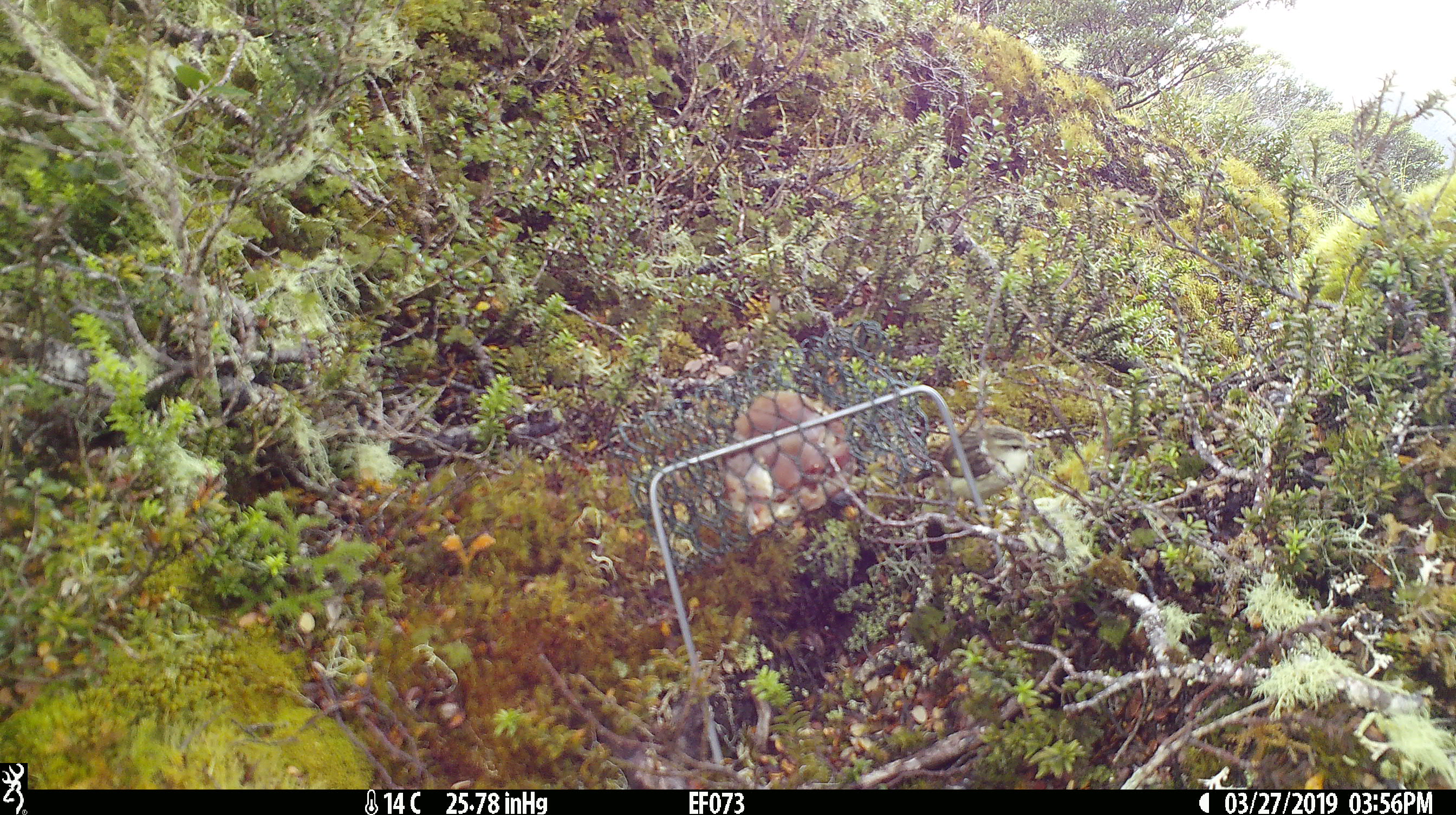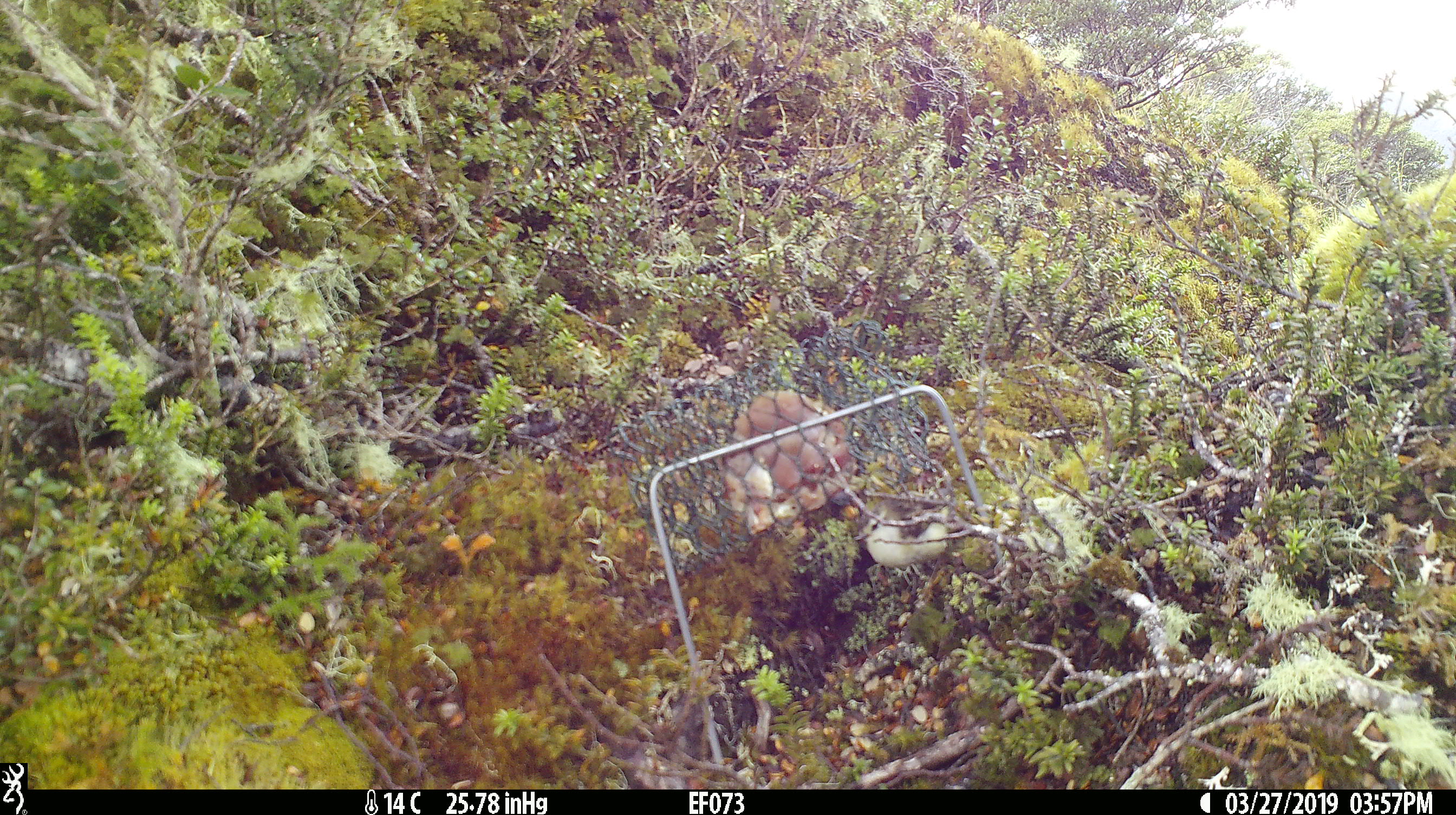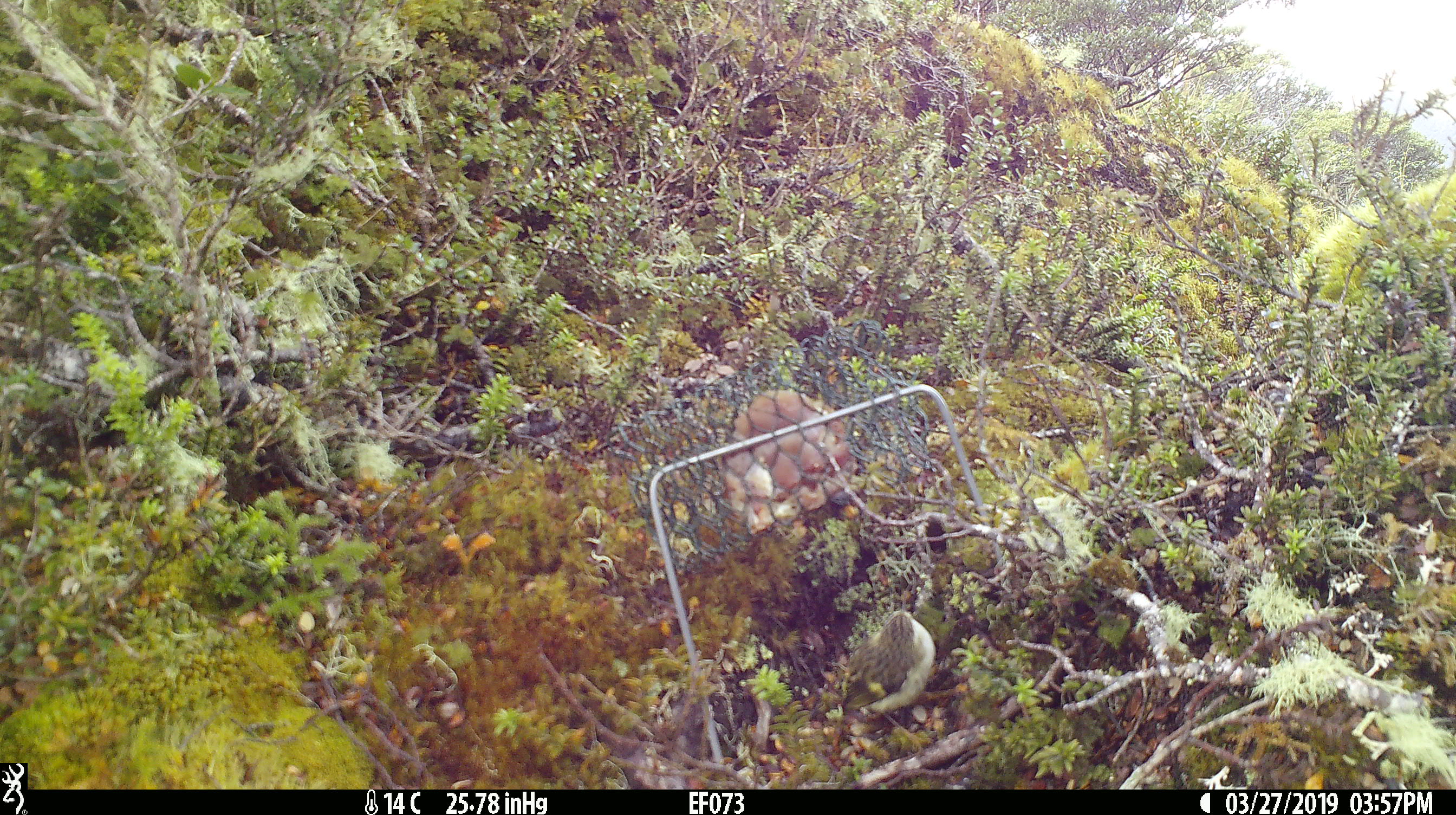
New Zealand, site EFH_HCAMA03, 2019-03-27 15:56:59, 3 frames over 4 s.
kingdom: Animalia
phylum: Chordata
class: Aves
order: Passeriformes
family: Acanthisittidae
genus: Acanthisitta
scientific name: Acanthisitta chloris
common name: rifleman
Rifleman (Acanthisitta chloris).